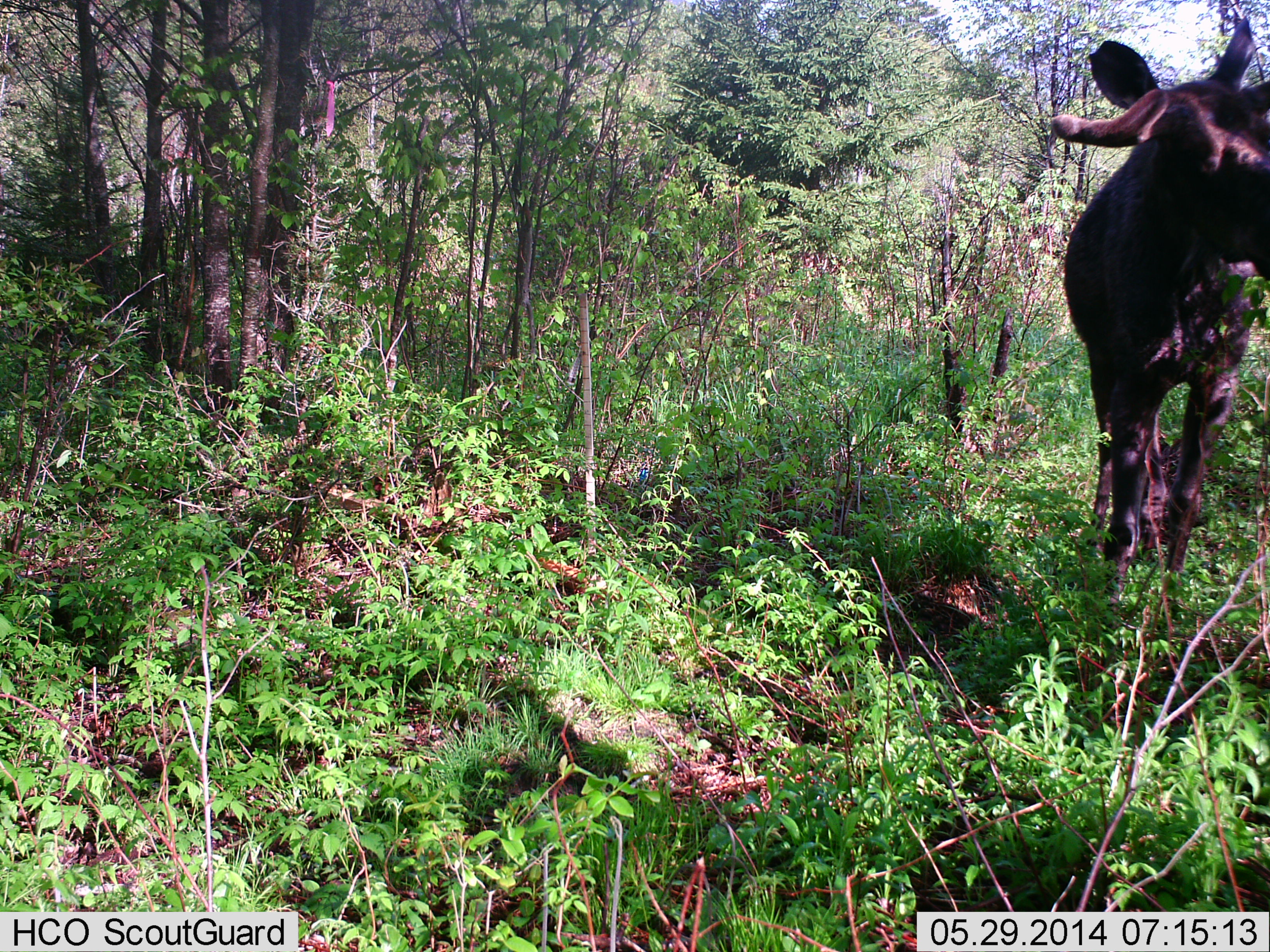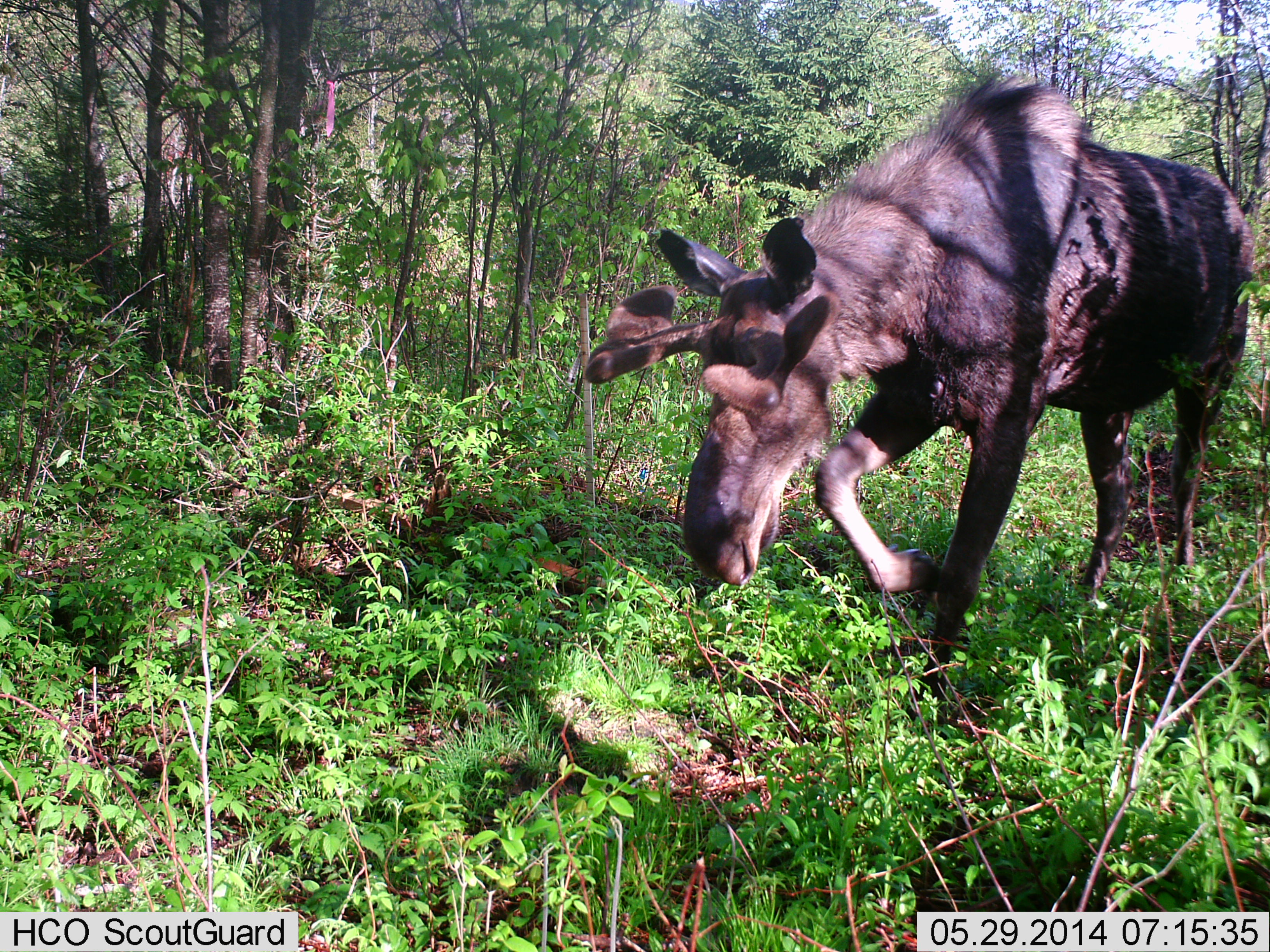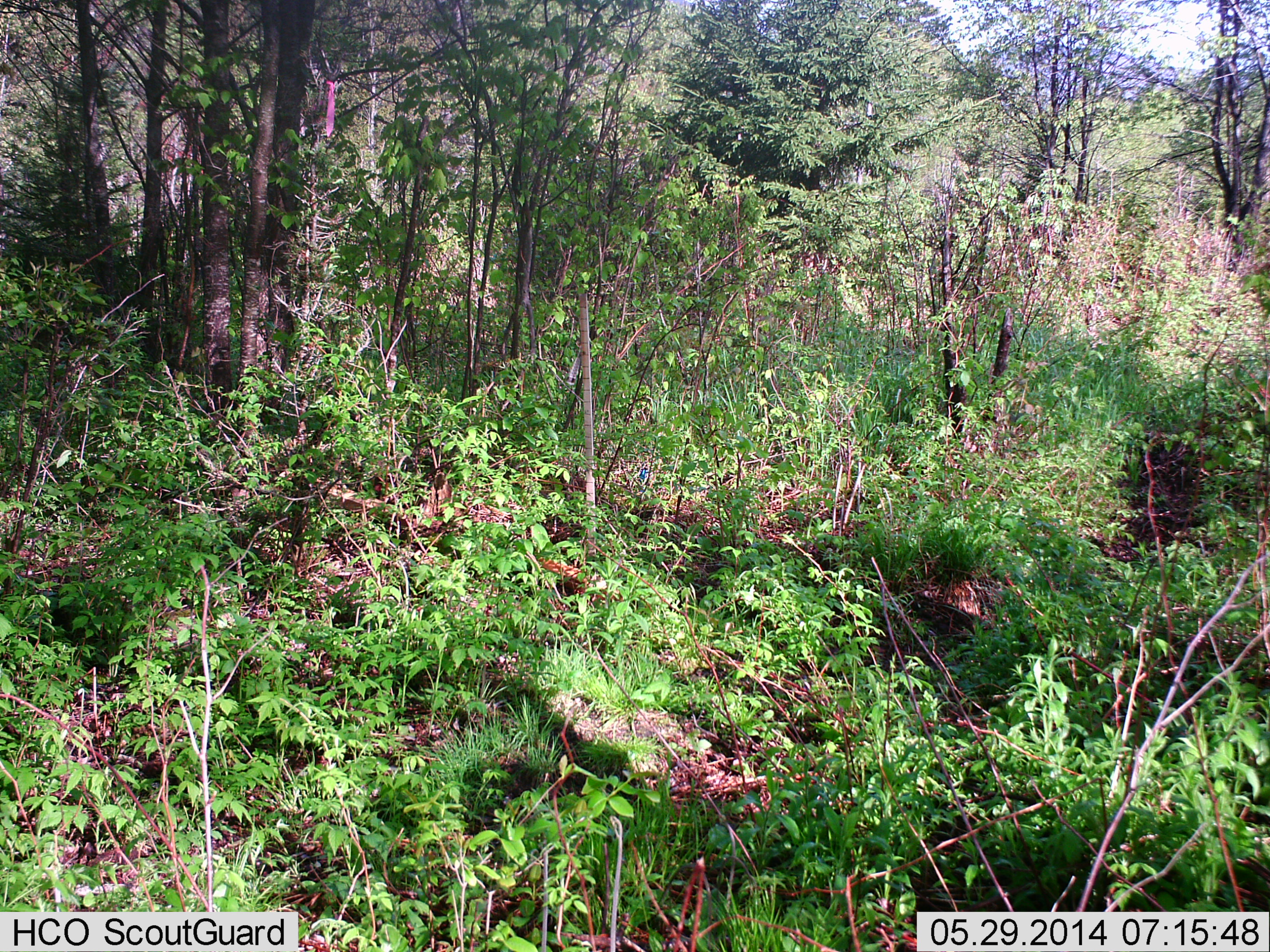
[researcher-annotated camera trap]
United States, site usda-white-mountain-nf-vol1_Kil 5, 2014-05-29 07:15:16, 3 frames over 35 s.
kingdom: Animalia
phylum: Chordata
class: Mammalia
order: Artiodactyla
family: Cervidae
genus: Alces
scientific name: Alces alces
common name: moose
Moose (Alces alces).